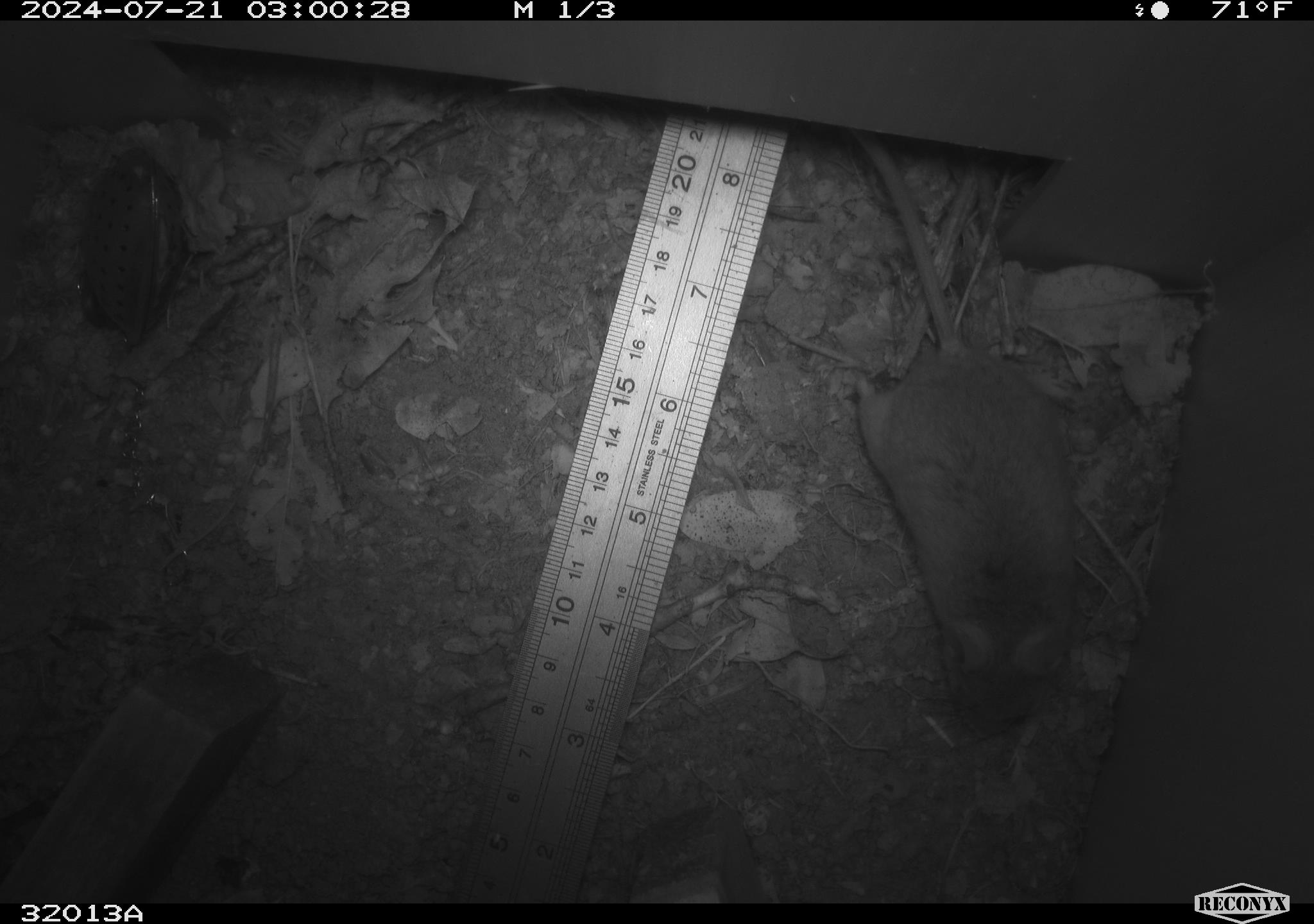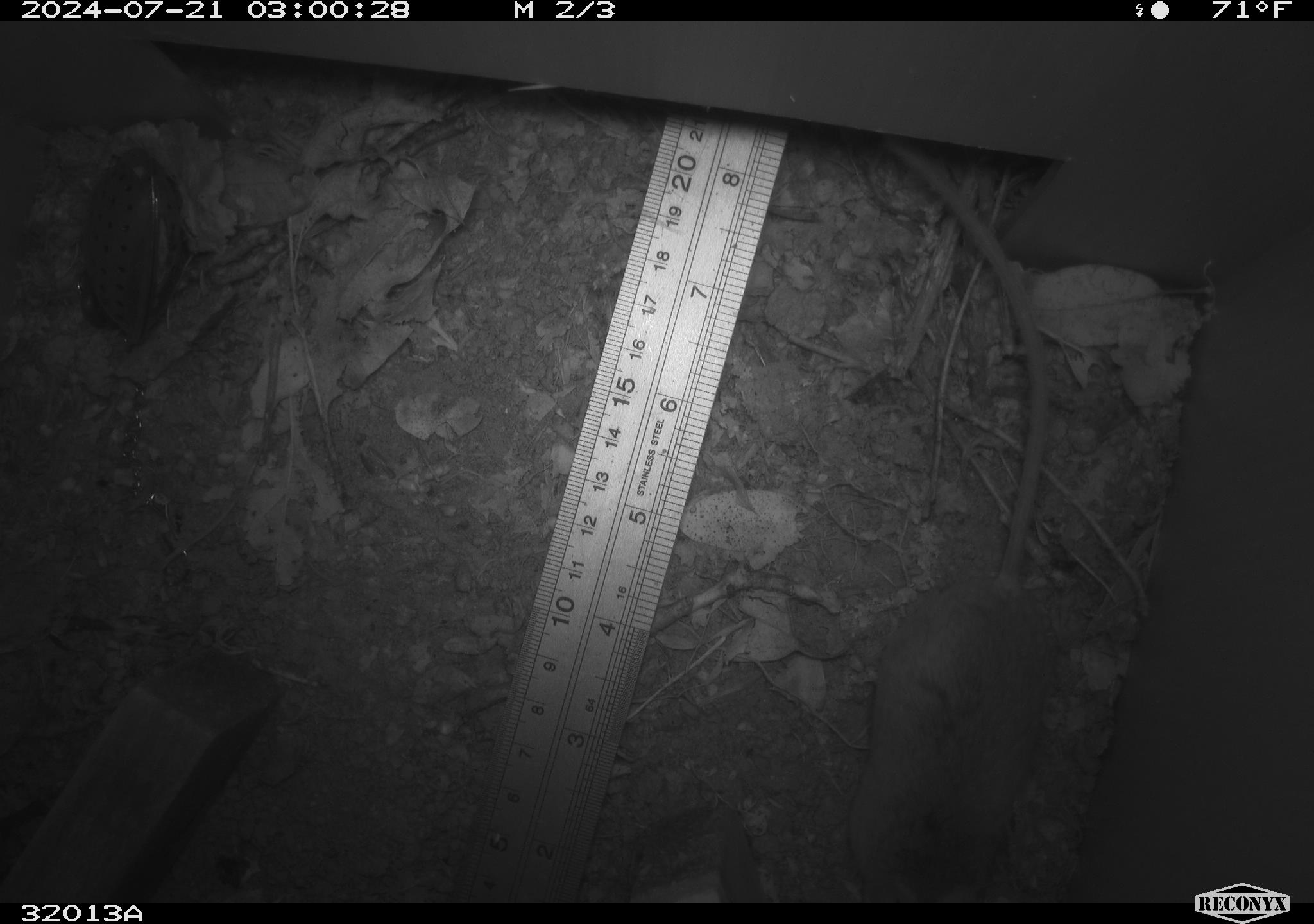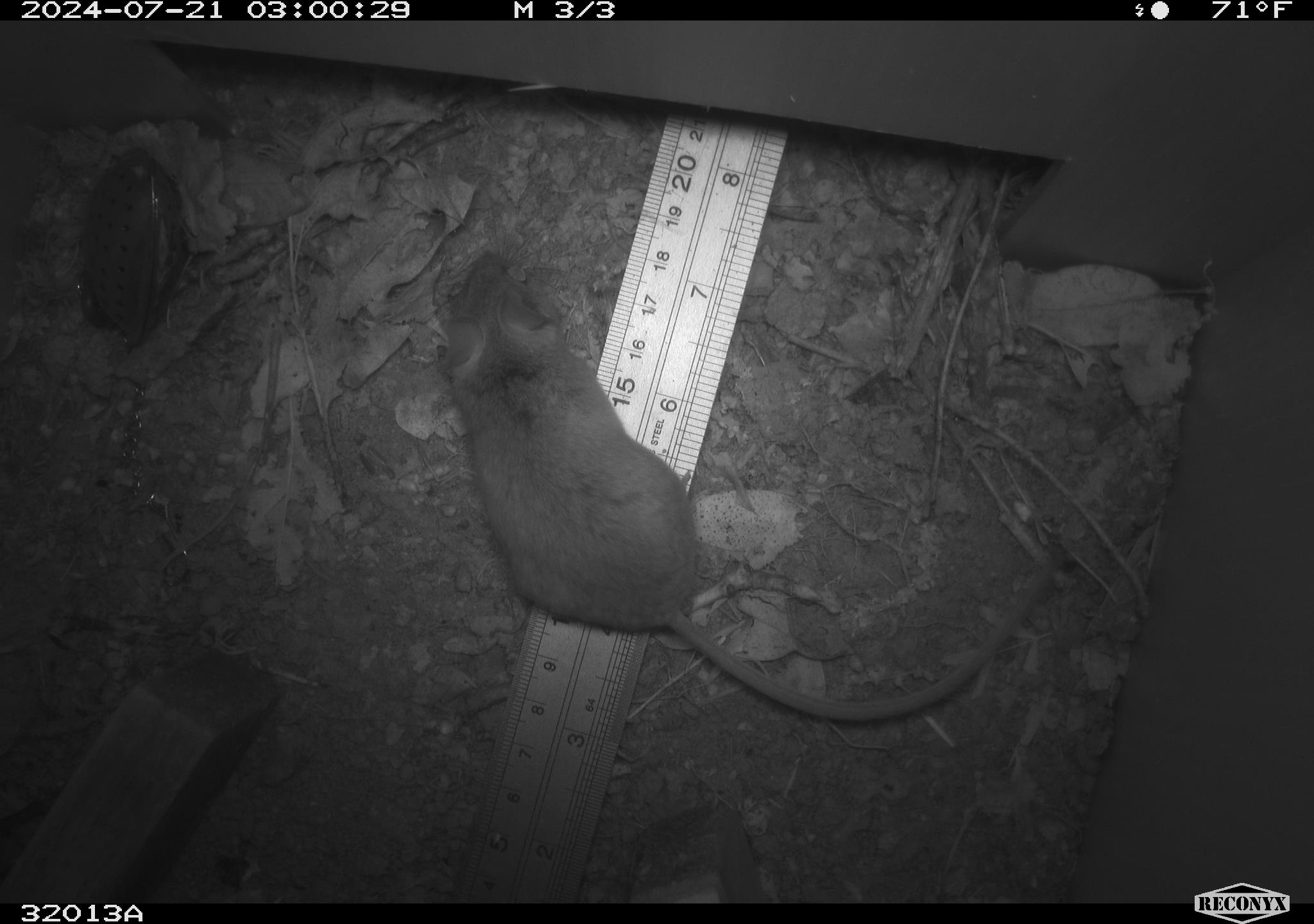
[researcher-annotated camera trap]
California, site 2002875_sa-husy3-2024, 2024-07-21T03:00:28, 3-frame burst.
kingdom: Animalia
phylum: Chordata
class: Mammalia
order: Rodentia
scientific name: Rodentia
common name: rodent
Rodent (Rodentia).